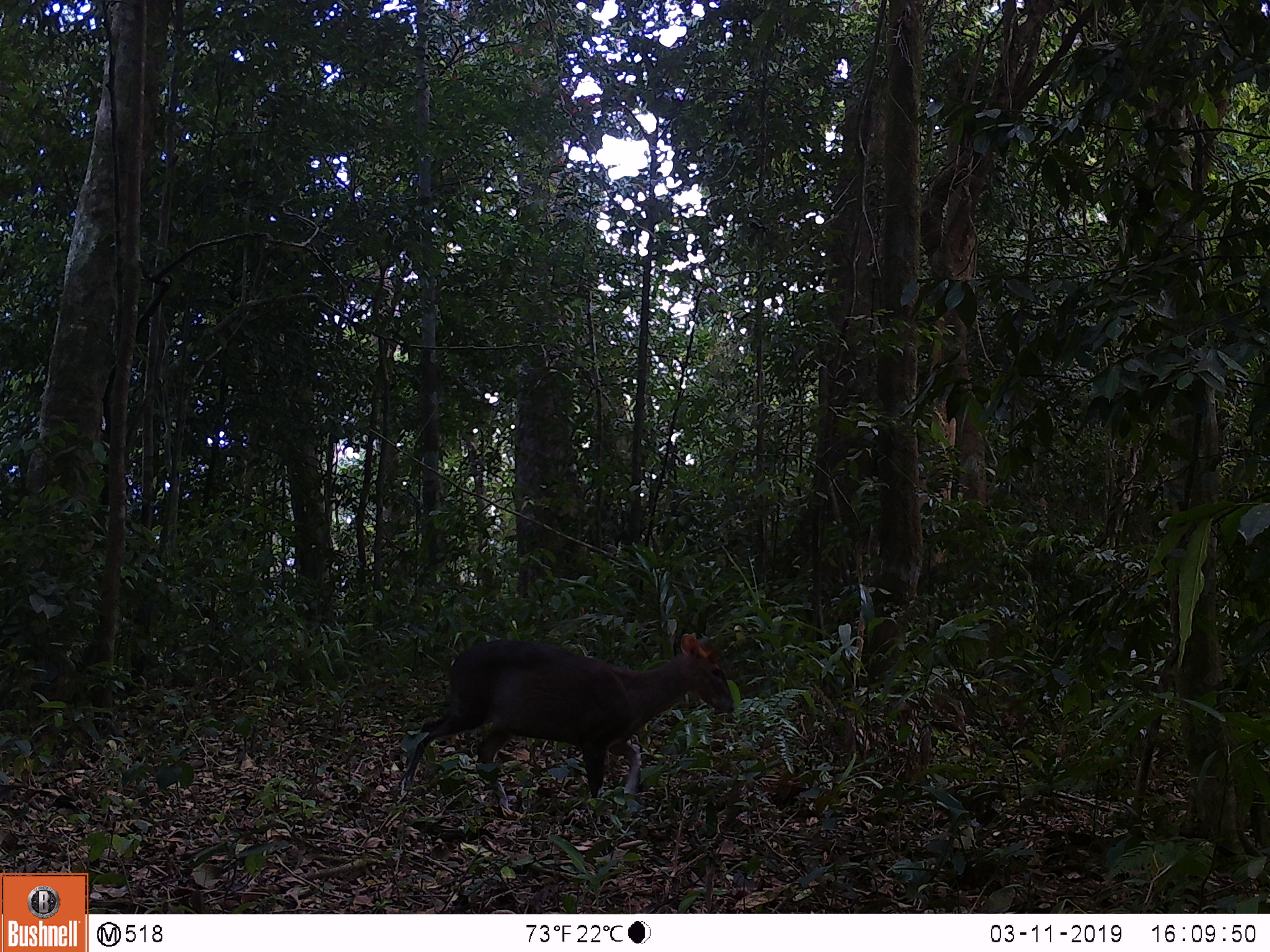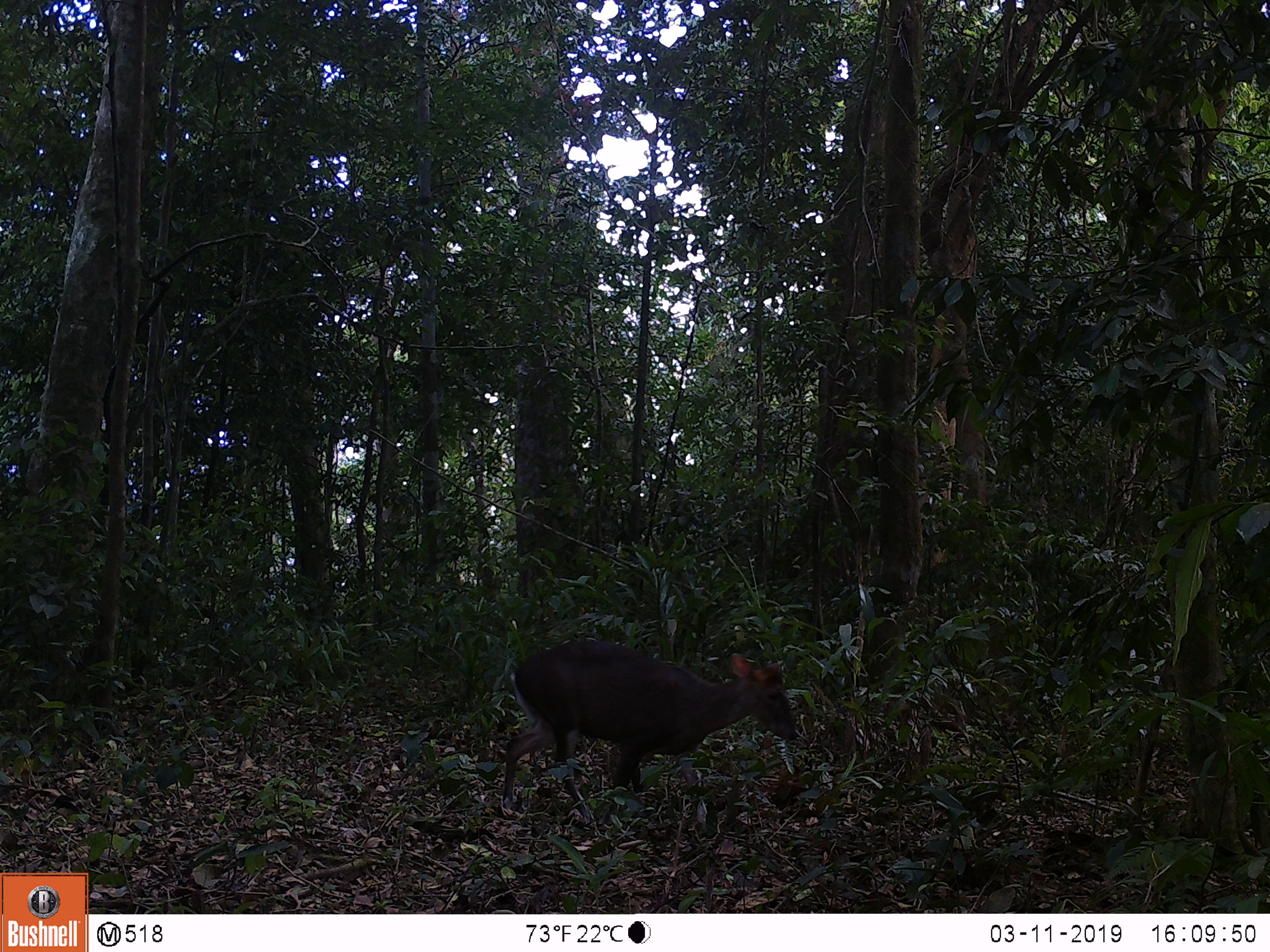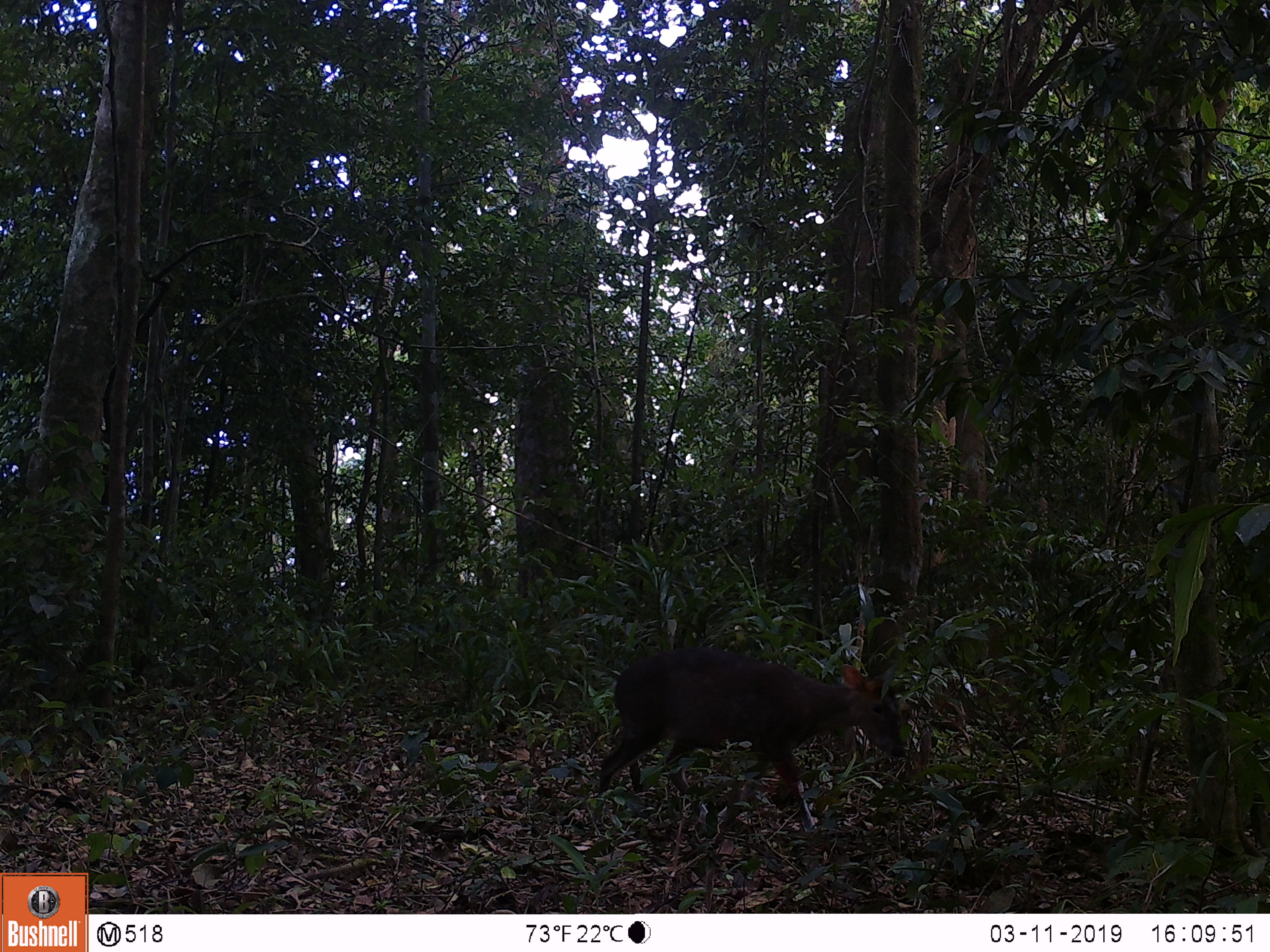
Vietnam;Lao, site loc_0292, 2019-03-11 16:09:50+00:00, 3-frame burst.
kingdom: Animalia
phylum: Chordata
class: Mammalia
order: Artiodactyla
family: Cervidae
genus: Muntiacus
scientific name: Muntiacus rooseveltorum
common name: roosevelt's muntjac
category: roosevelts muntjac group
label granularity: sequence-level